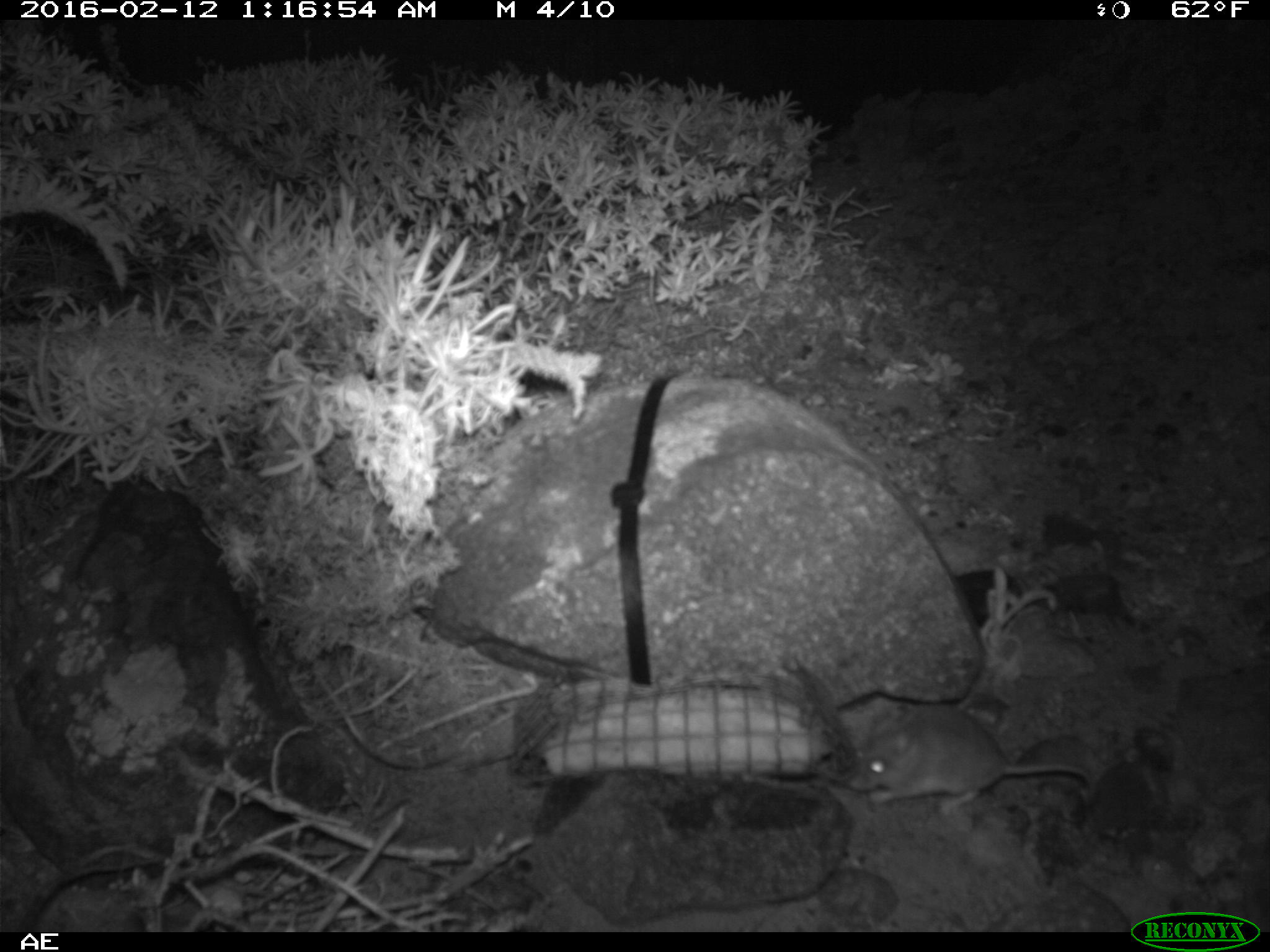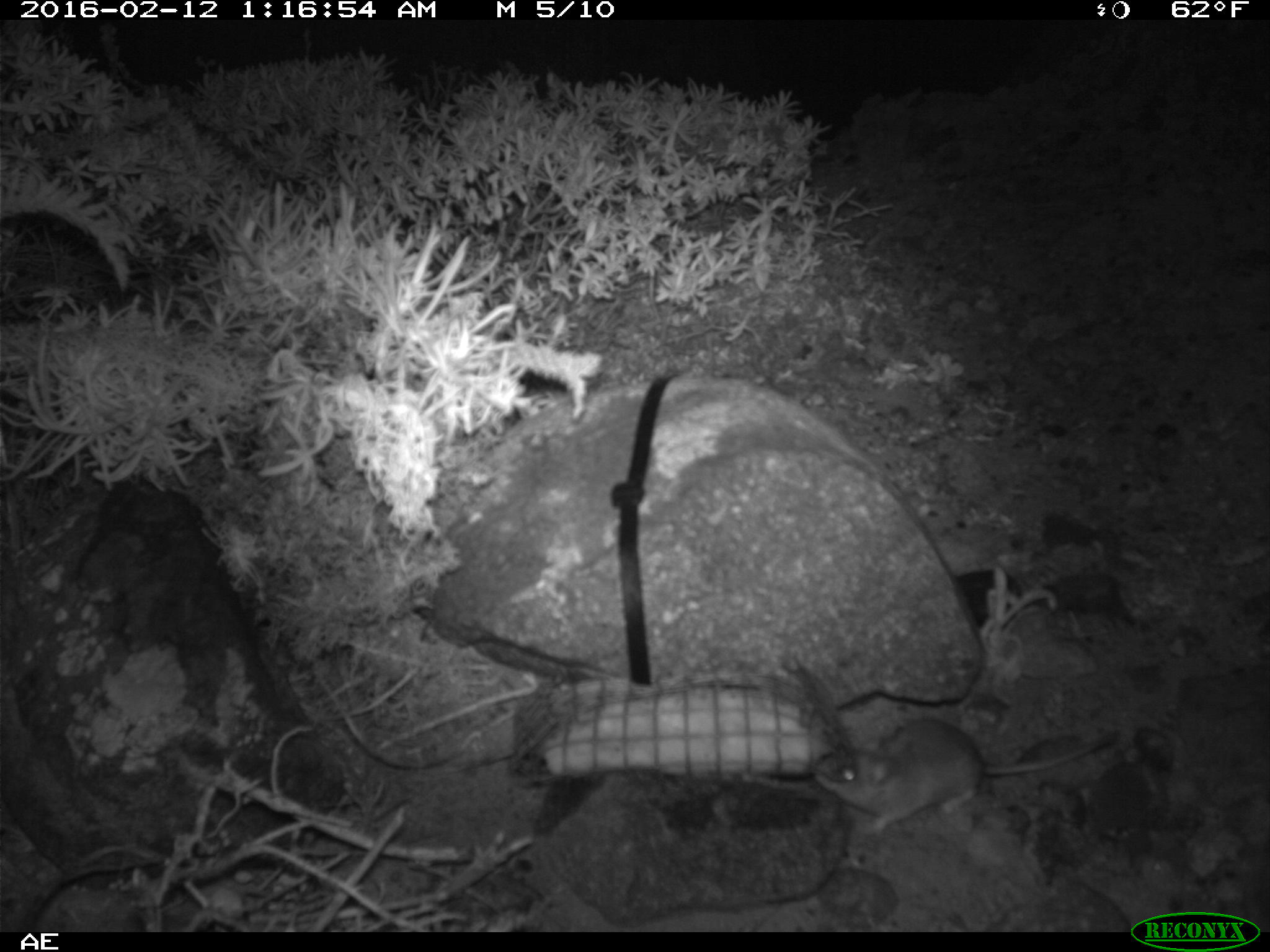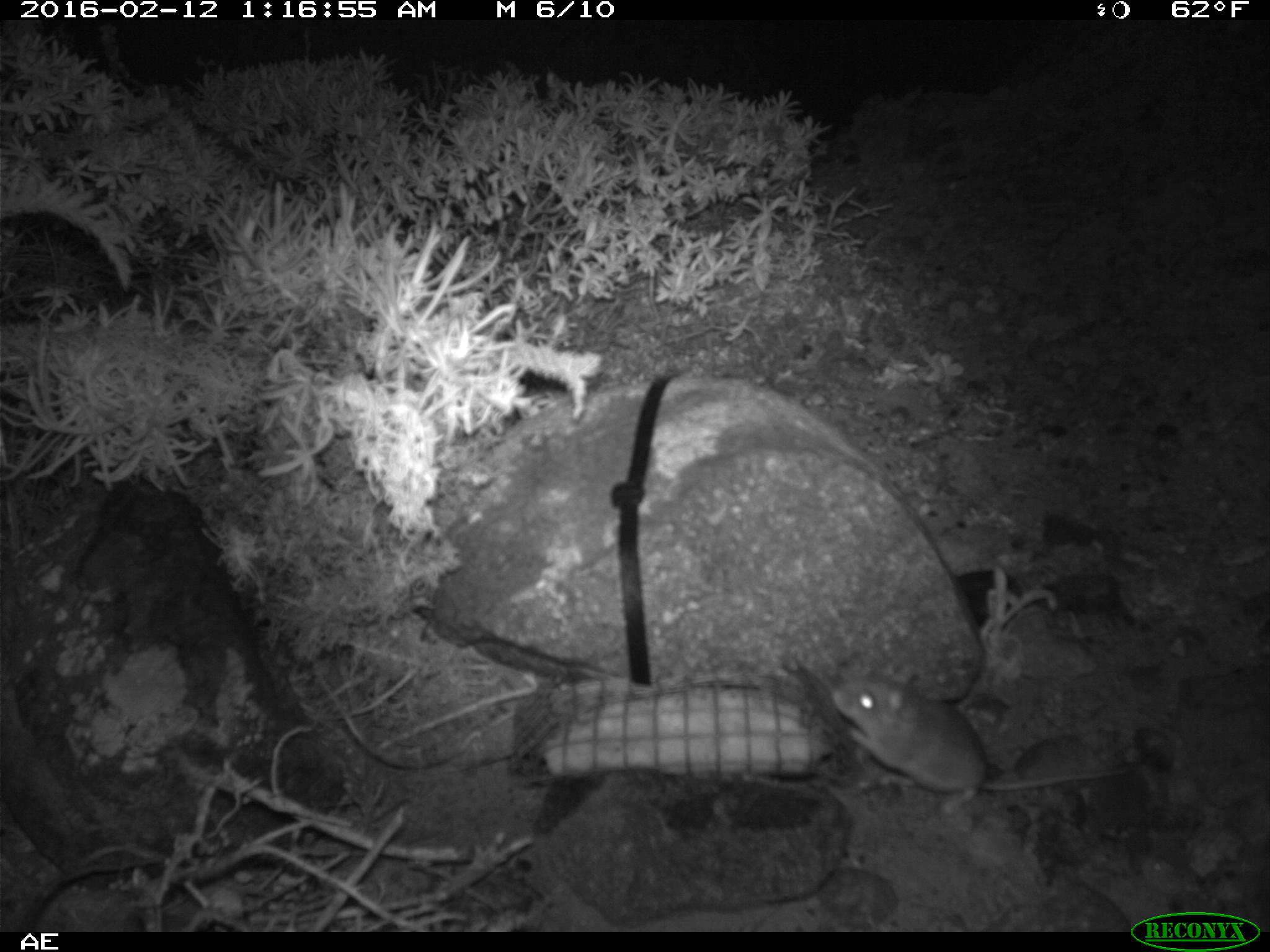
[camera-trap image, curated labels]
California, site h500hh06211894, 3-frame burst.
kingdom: Animalia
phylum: Chordata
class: Mammalia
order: Rodentia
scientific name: Rodentia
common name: rodent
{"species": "rodent (Rodentia)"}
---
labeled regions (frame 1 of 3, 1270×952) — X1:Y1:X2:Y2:
rodent: 845:706:1093:819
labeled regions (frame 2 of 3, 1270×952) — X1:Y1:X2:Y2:
rodent: 810:714:1119:839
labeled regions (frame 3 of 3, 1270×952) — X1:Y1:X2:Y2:
rodent: 829:663:1126:814